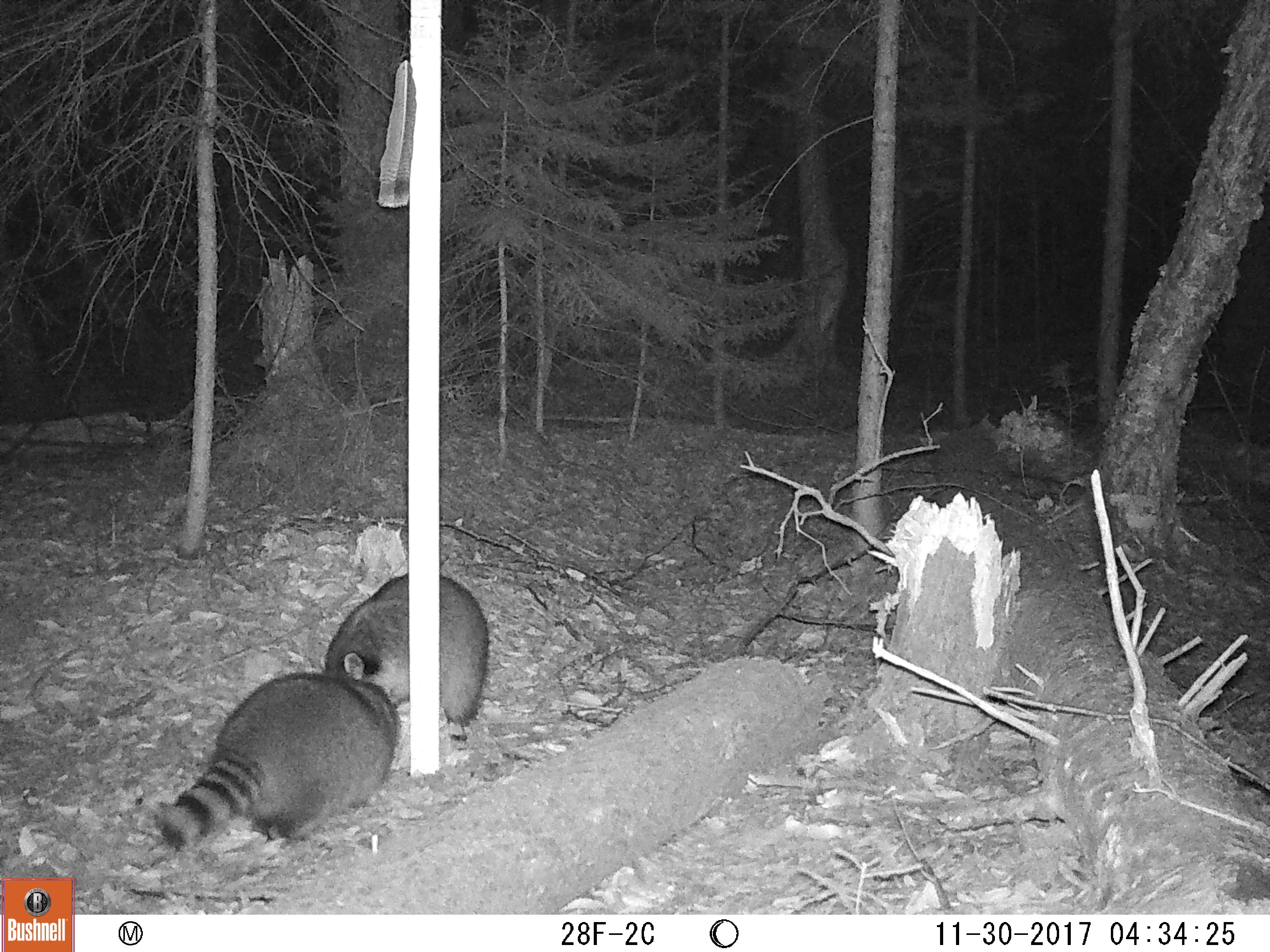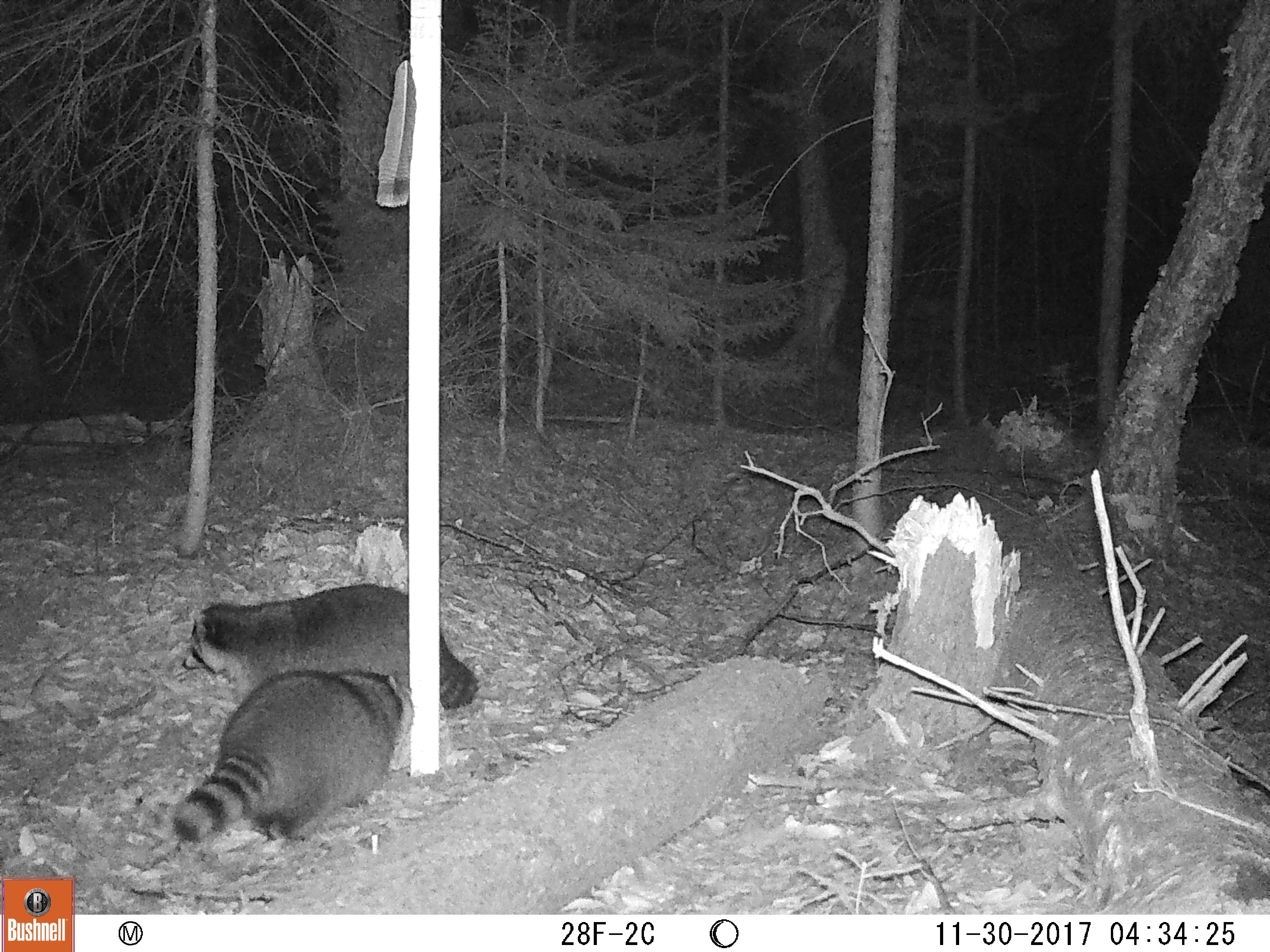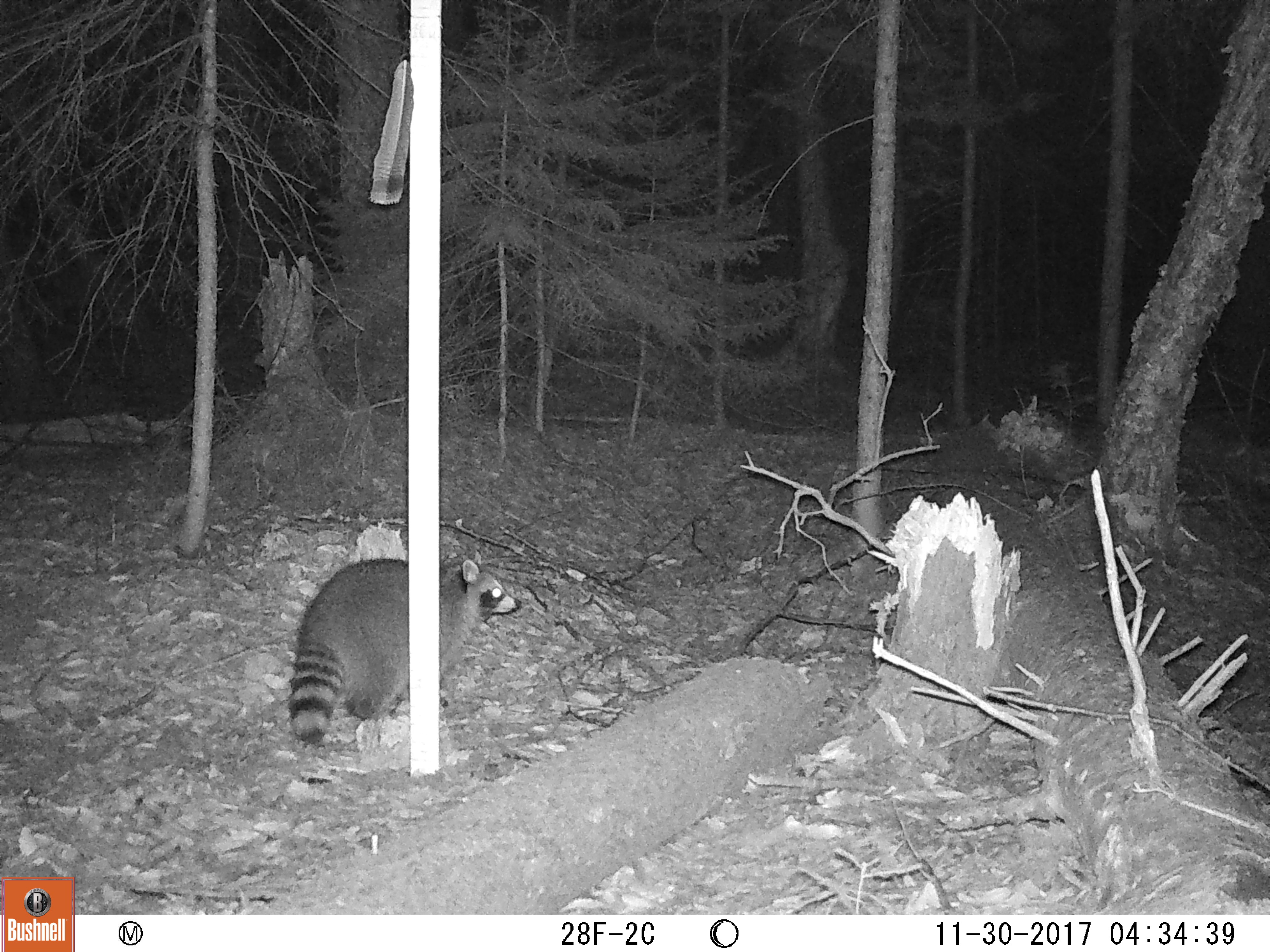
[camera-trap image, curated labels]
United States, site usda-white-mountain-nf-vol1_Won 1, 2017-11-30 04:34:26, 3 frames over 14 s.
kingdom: Animalia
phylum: Chordata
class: Mammalia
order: Carnivora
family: Procyonidae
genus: Procyon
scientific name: Procyon lotor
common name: raccoon